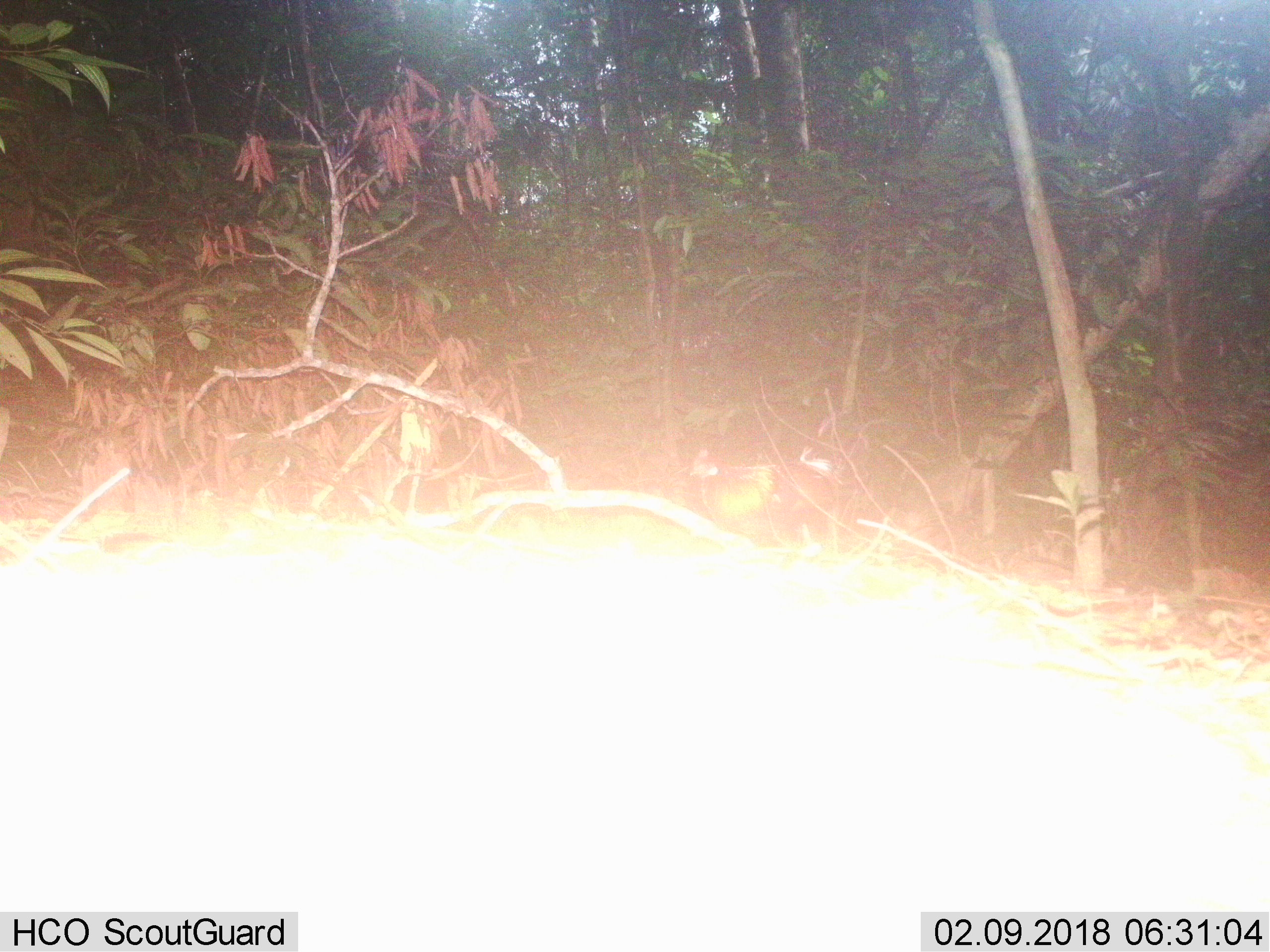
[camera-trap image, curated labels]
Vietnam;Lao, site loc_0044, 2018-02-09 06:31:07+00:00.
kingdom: Animalia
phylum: Chordata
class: Aves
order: Galliformes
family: Phasianidae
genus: Gallus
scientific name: Gallus gallus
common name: red junglefowl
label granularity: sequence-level